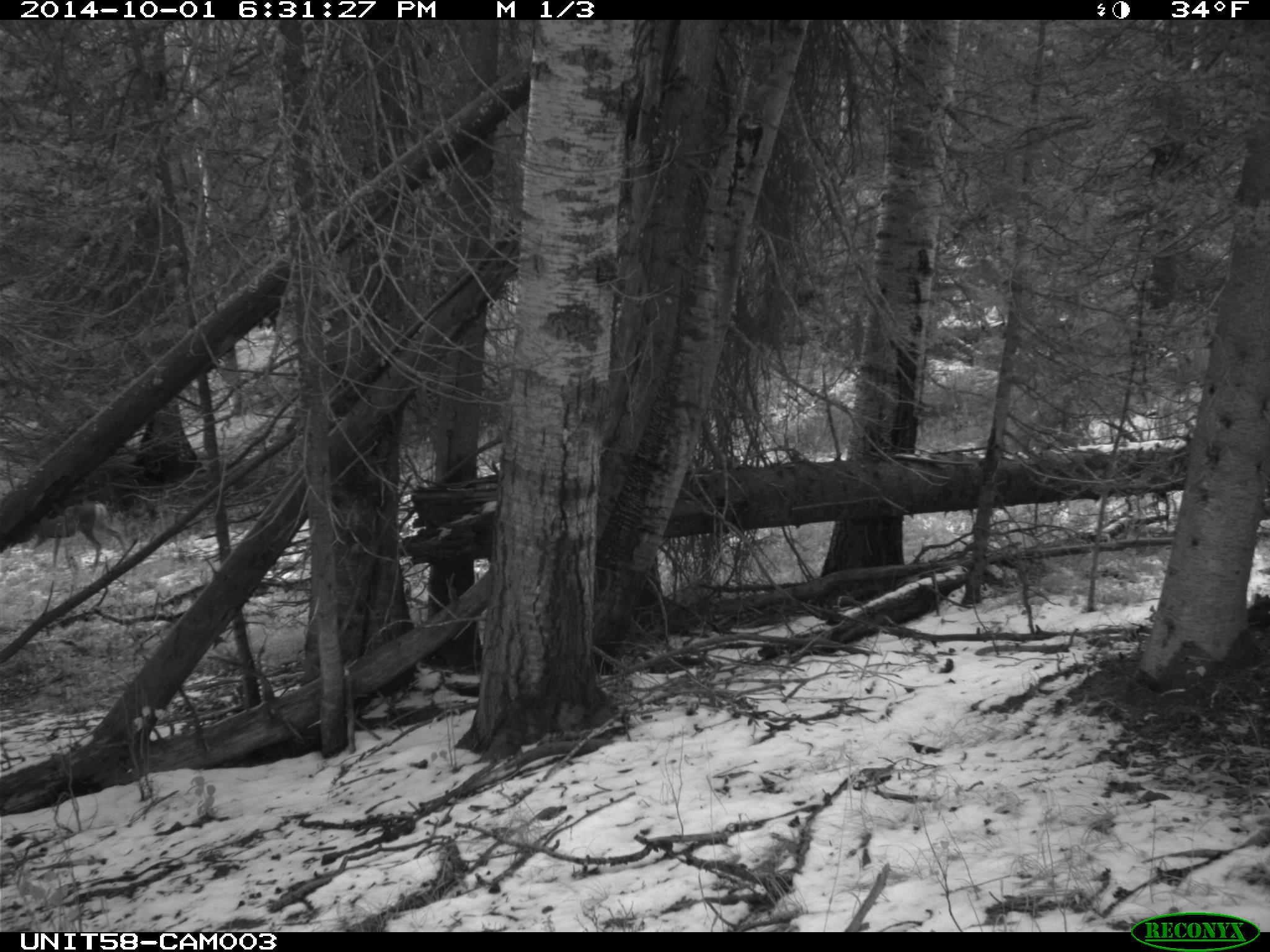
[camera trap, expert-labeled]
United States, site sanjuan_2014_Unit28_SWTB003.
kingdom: Animalia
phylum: Chordata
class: Mammalia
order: Artiodactyla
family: Cervidae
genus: Odocoileus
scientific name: Odocoileus hemionus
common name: mule deer